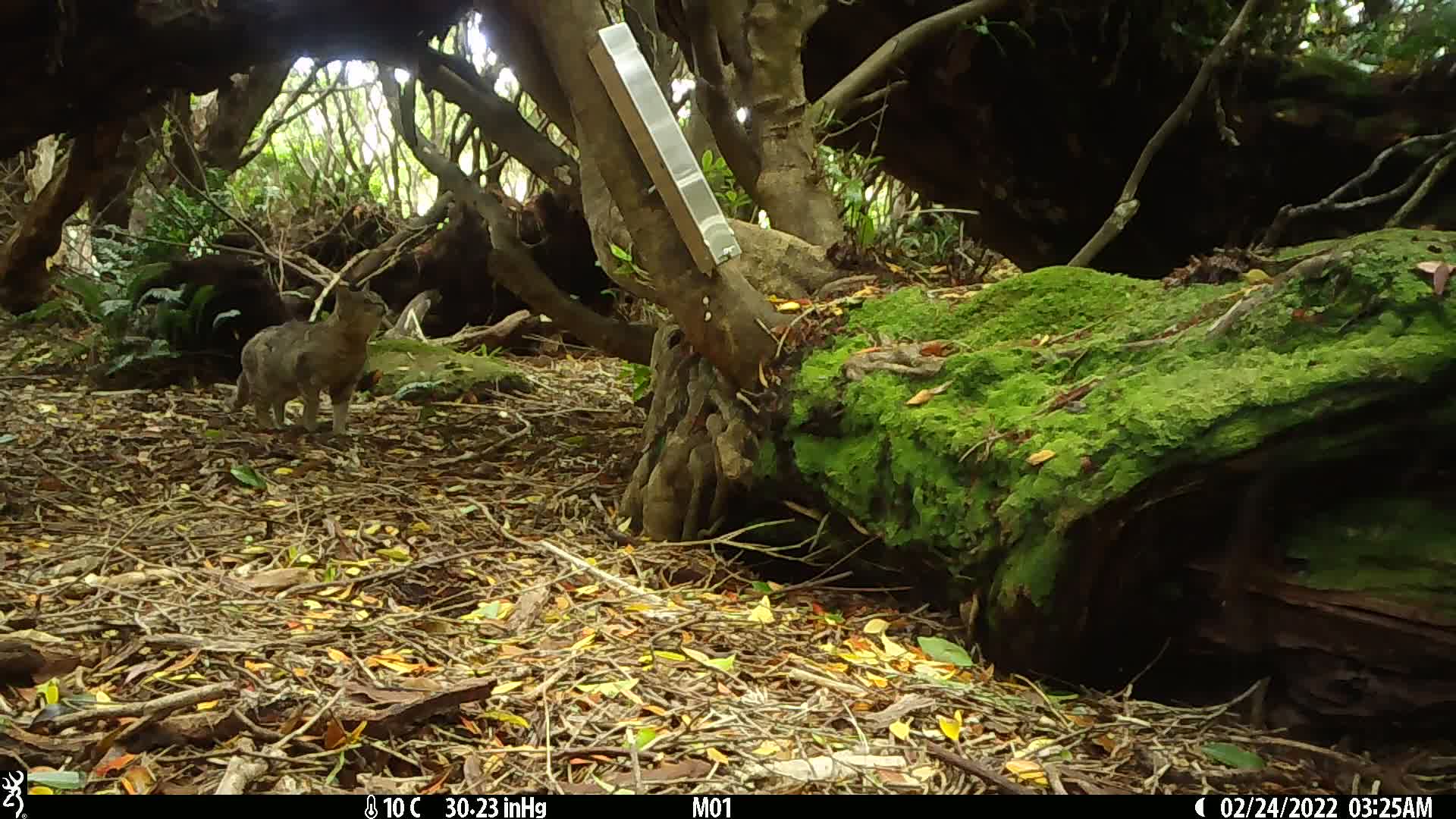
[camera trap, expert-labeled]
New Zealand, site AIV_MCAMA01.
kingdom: Animalia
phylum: Chordata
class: Mammalia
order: Carnivora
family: Felidae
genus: Felis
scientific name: Felis catus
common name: domestic cat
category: cat